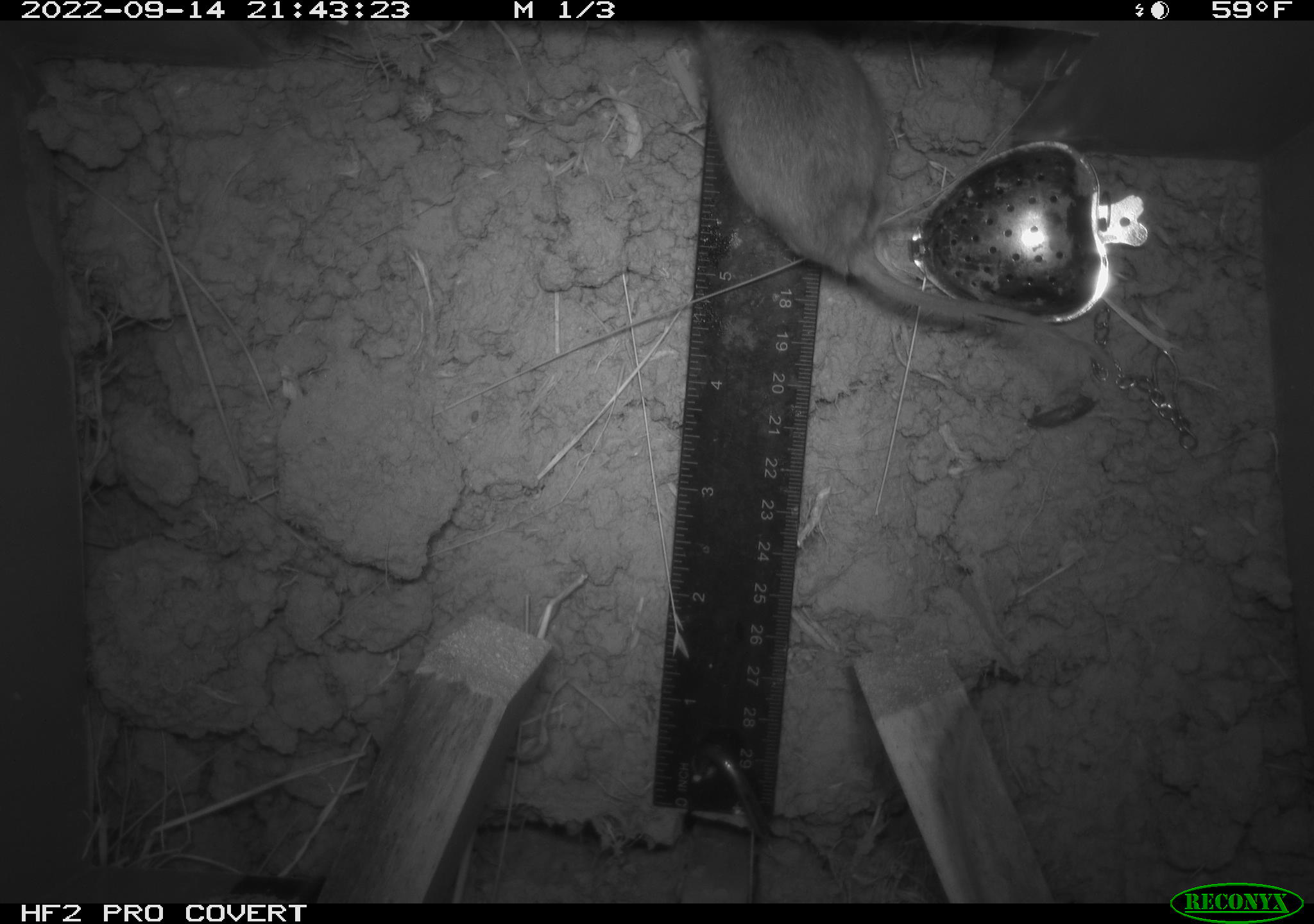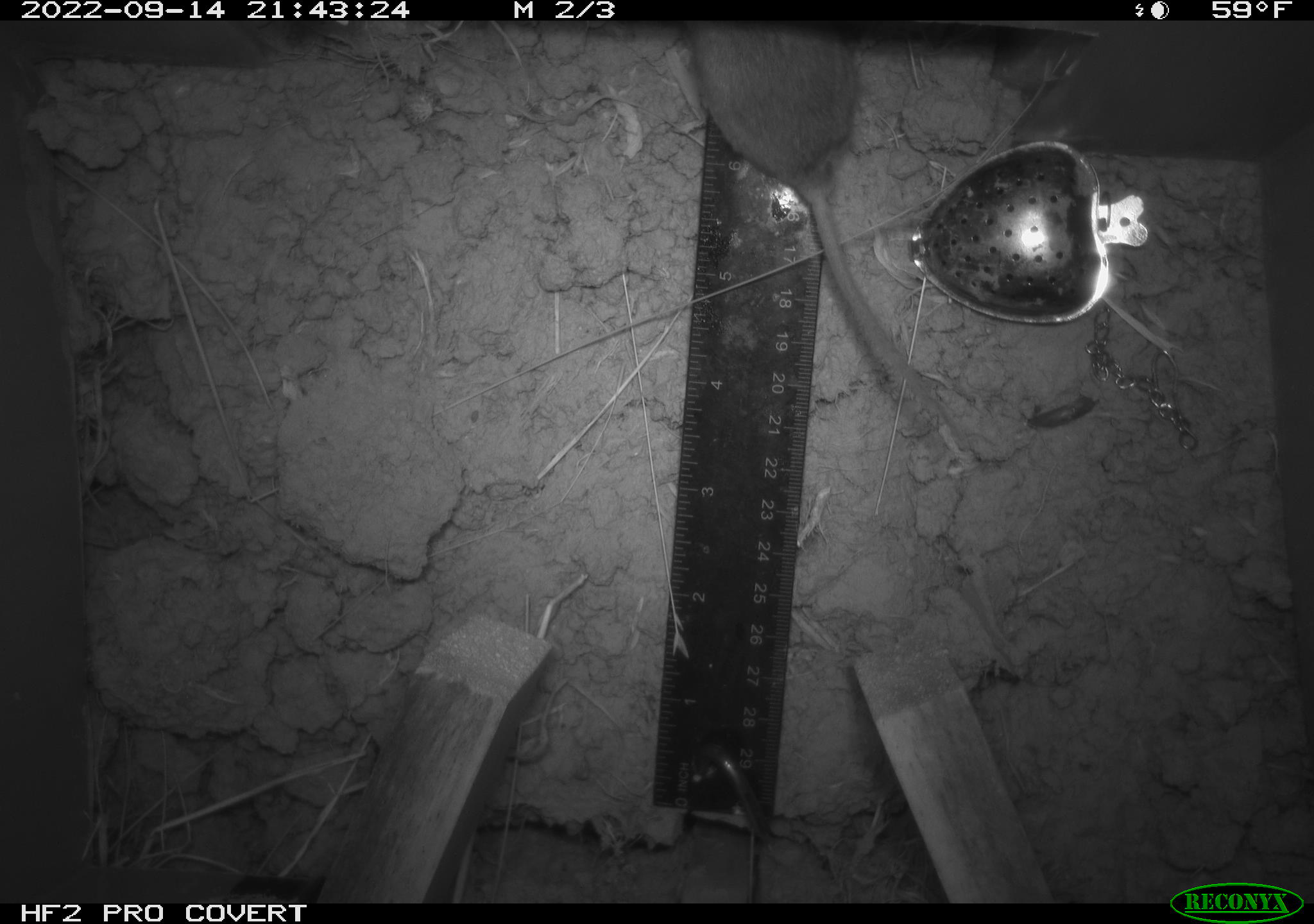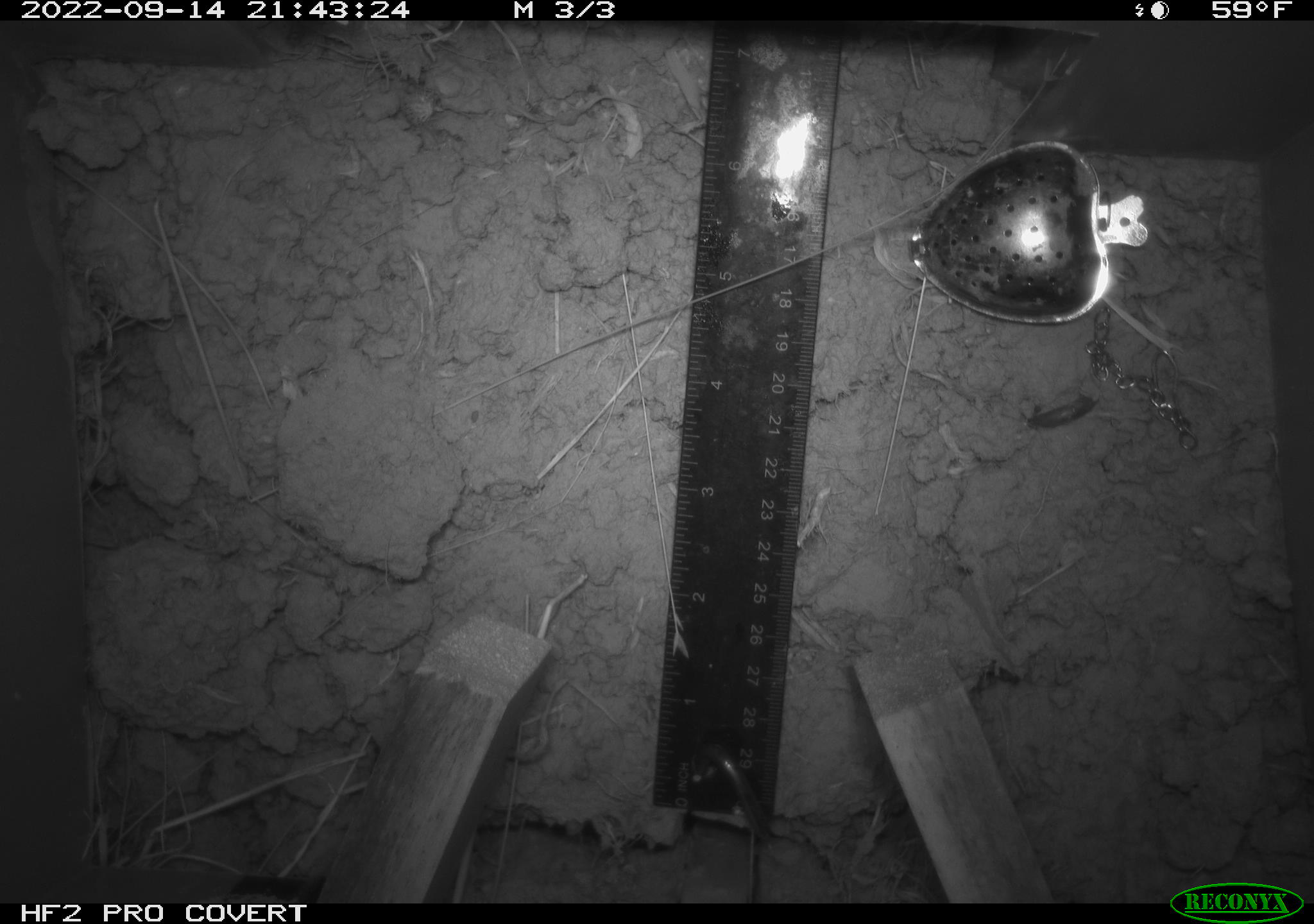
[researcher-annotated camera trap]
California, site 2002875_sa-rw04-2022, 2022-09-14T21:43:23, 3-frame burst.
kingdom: Animalia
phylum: Chordata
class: Mammalia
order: Rodentia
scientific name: Rodentia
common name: mouse species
Mouse species (Rodentia).